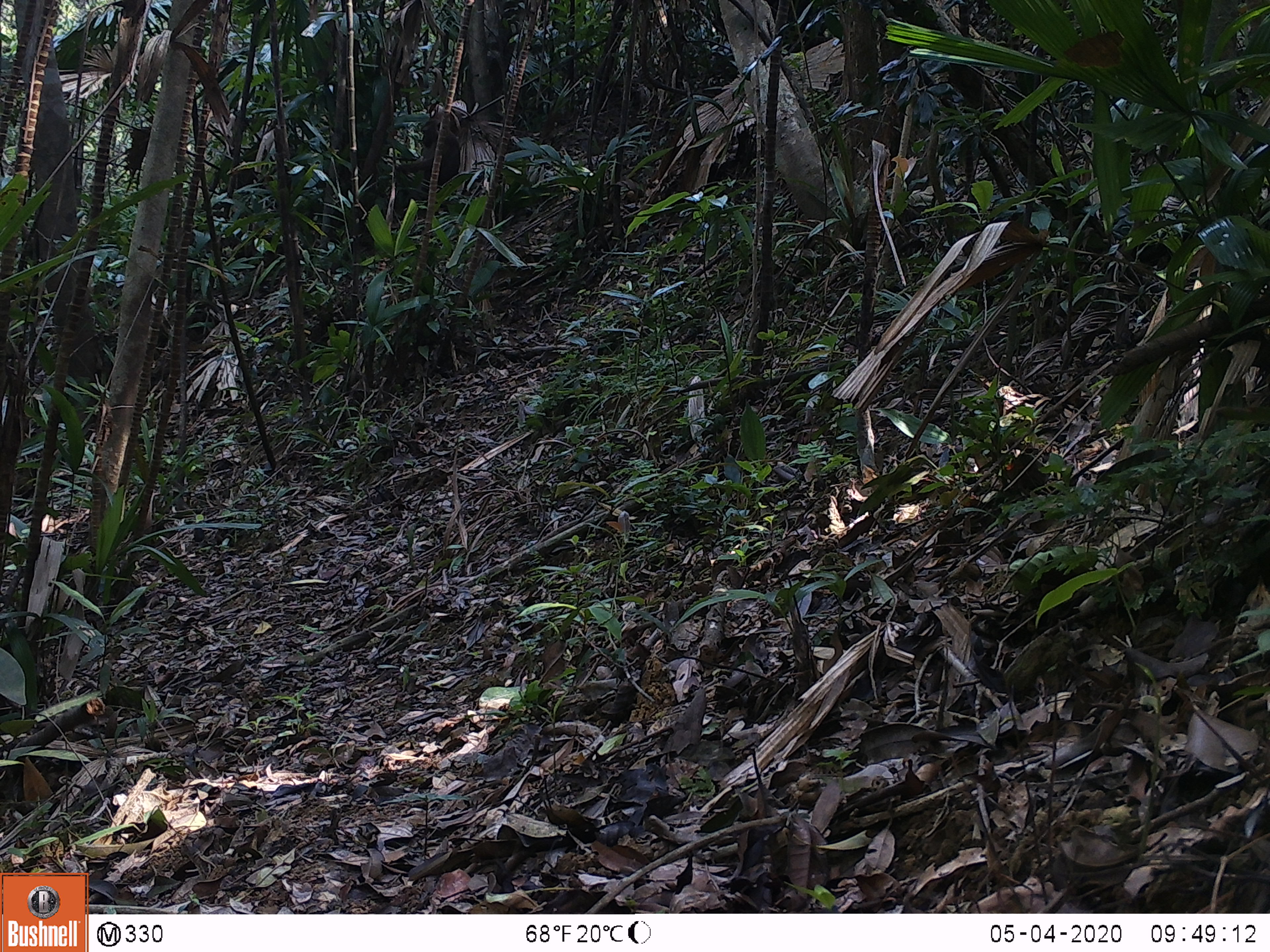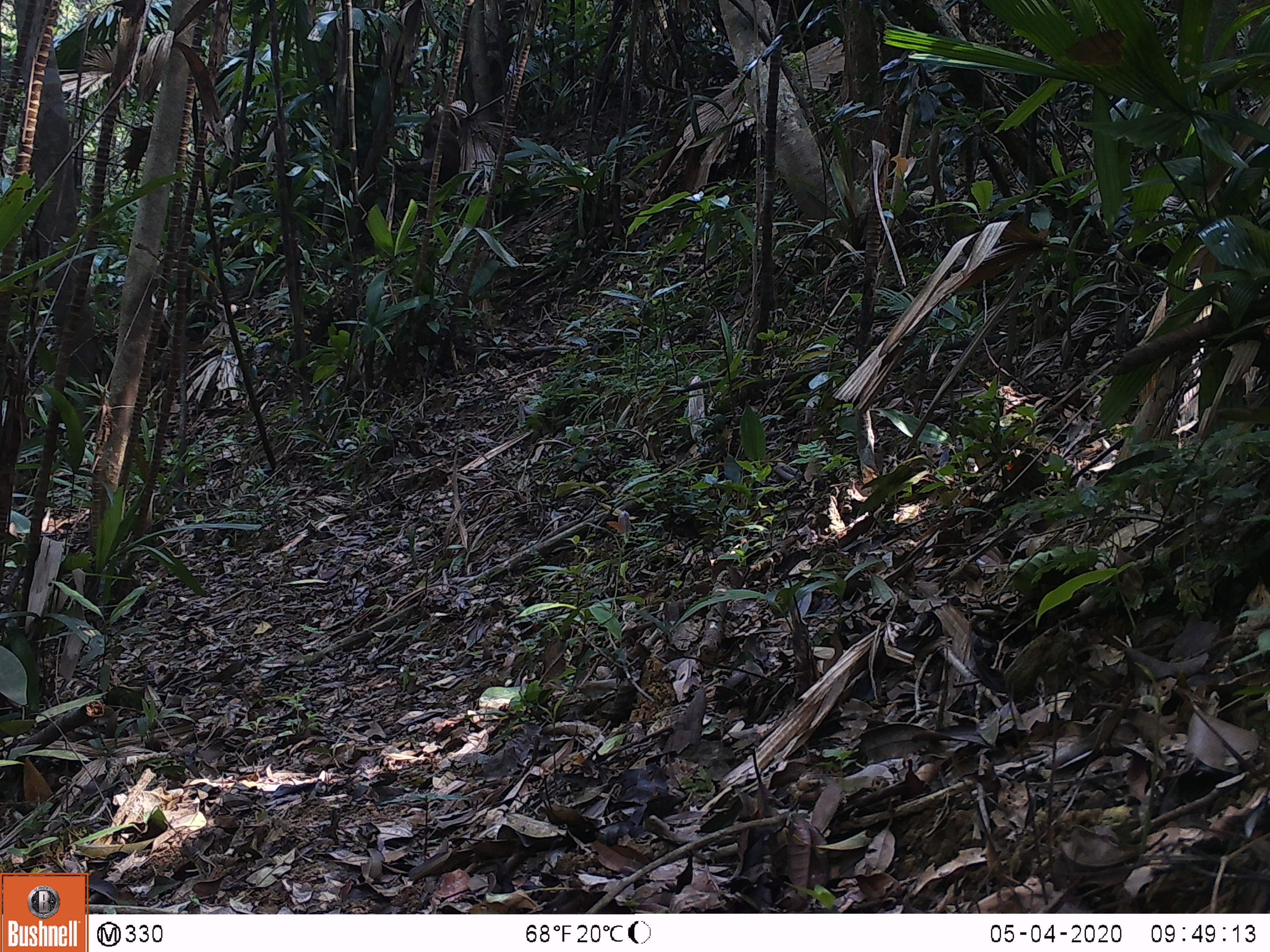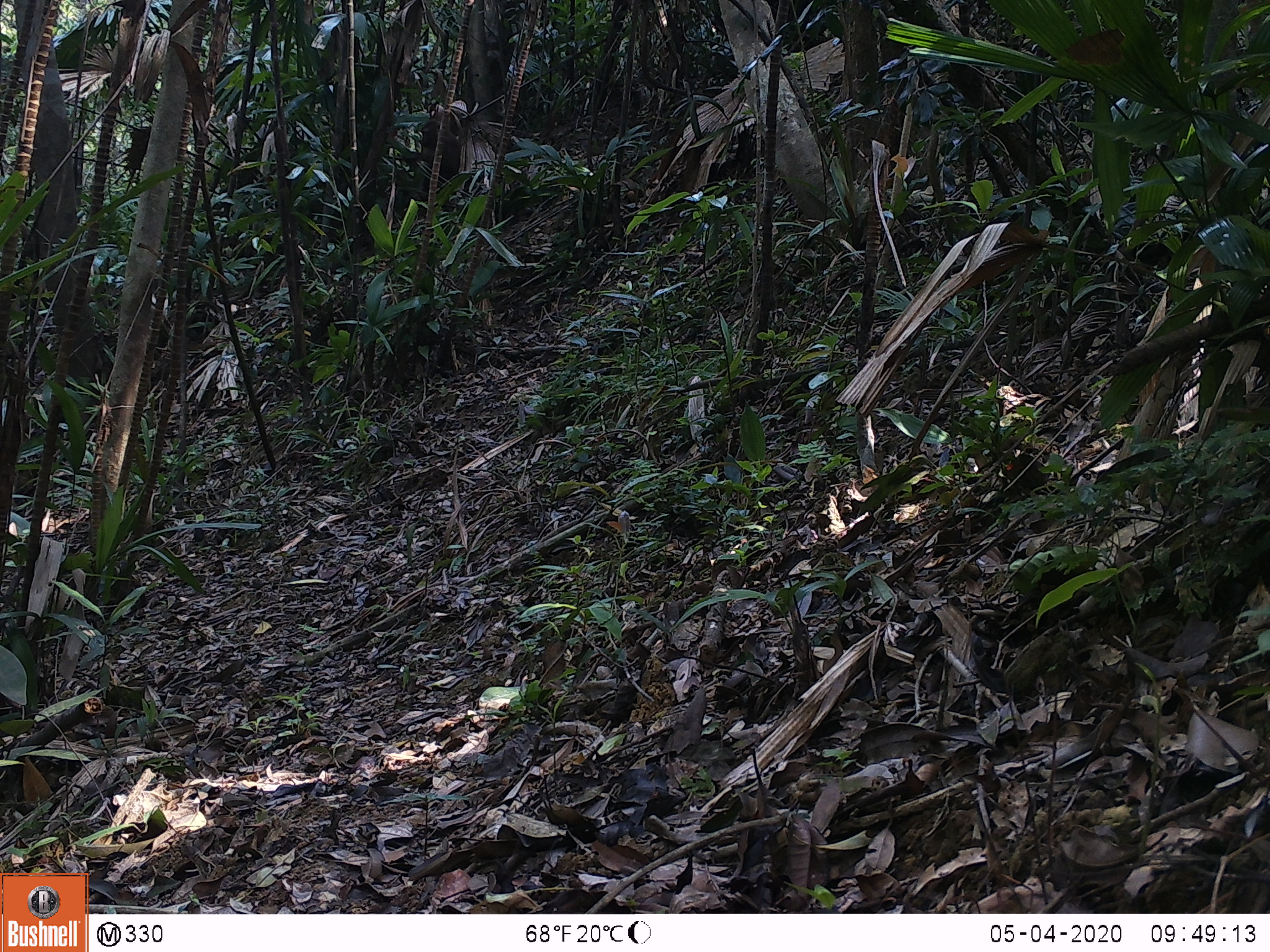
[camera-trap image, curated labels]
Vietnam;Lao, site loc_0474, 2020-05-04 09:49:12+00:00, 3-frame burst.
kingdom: Animalia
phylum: Chordata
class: Mammalia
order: Primates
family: Cercopithecidae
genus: Macaca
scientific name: Macaca nemestrina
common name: pig-tailed macaque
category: pig tailed macaque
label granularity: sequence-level